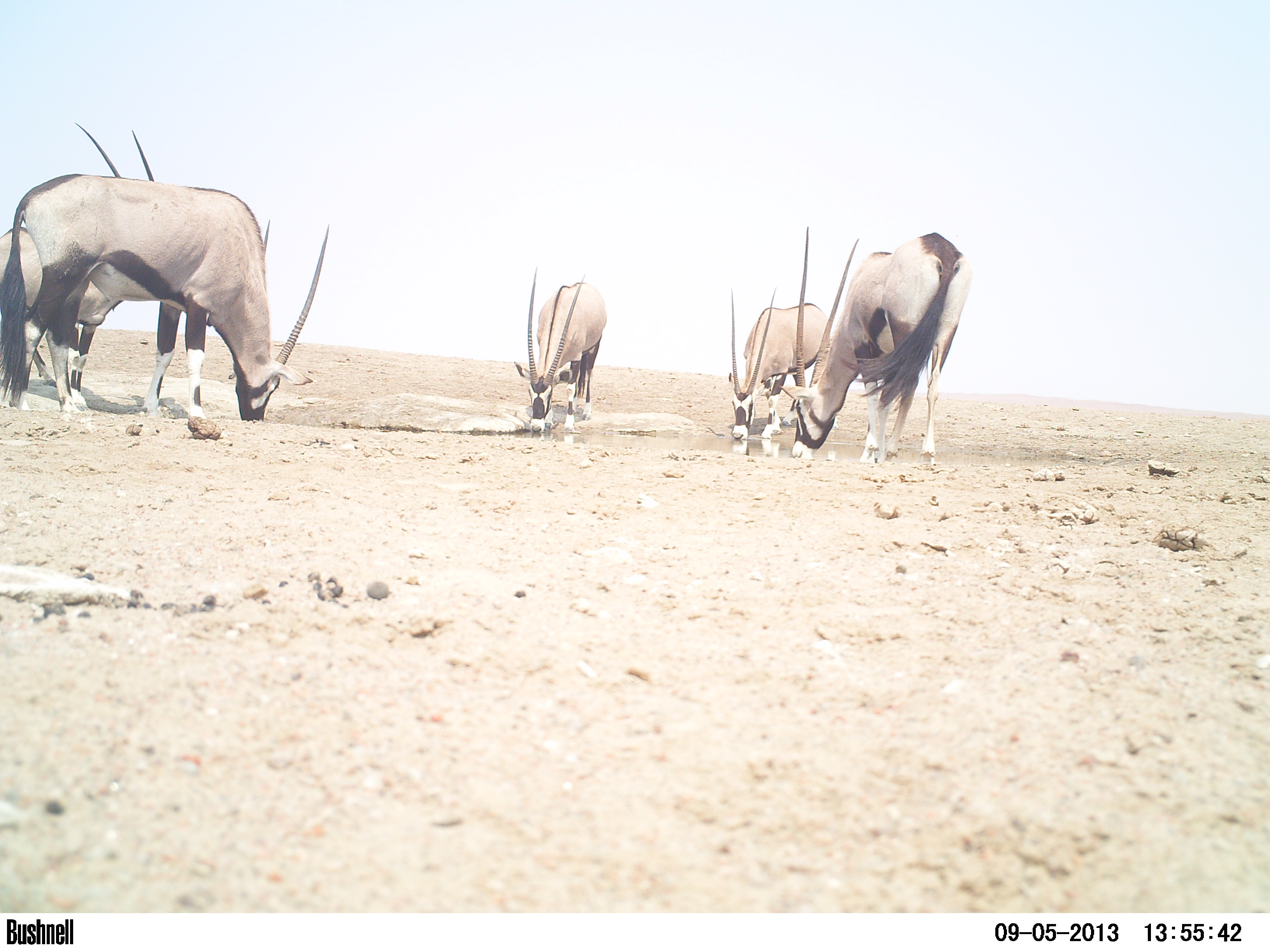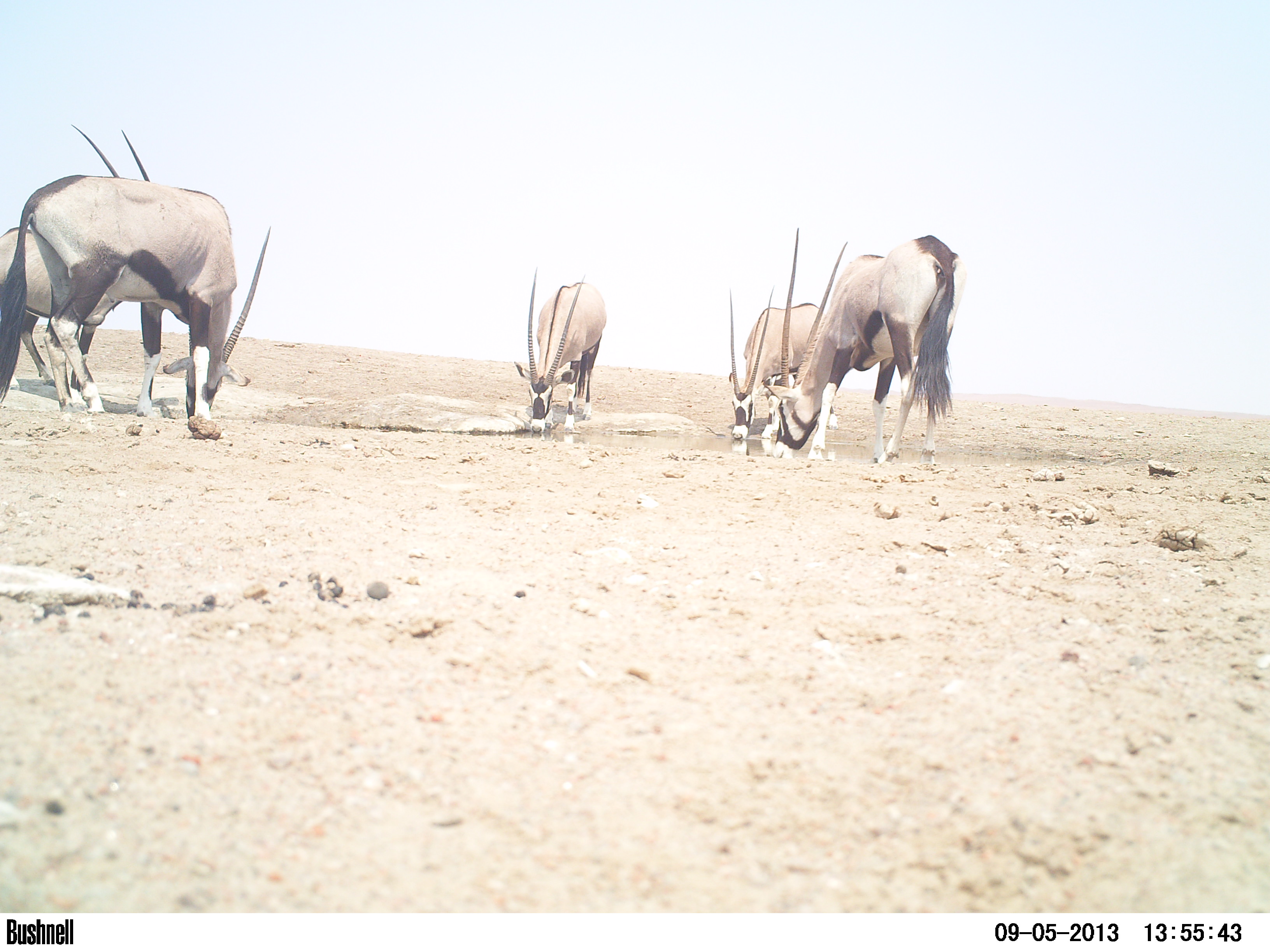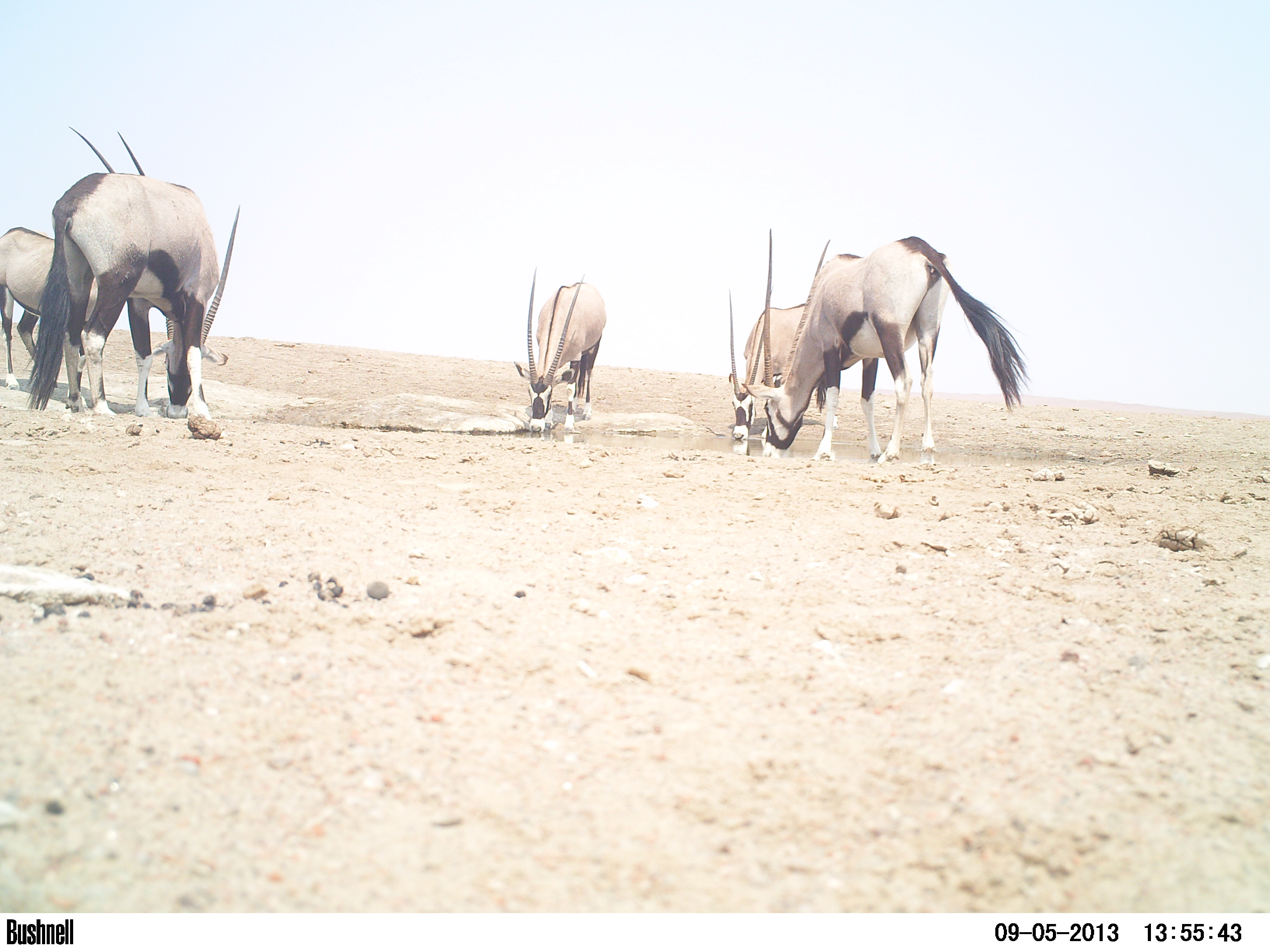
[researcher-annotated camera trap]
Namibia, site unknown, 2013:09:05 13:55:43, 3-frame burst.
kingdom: Animalia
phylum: Chordata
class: Mammalia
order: Artiodactyla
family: Bovidae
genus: Oryx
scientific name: Oryx gazella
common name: gemsbok